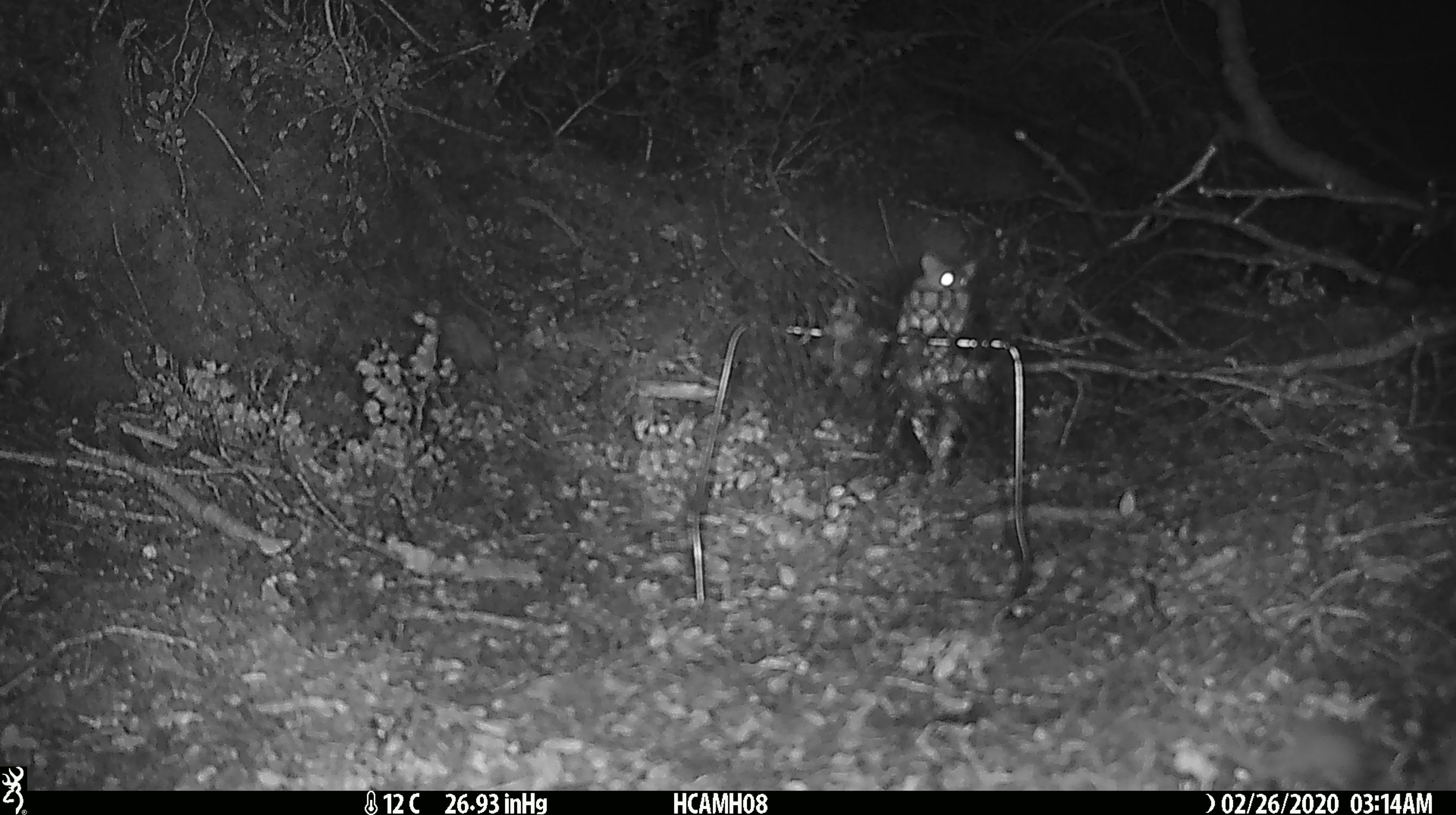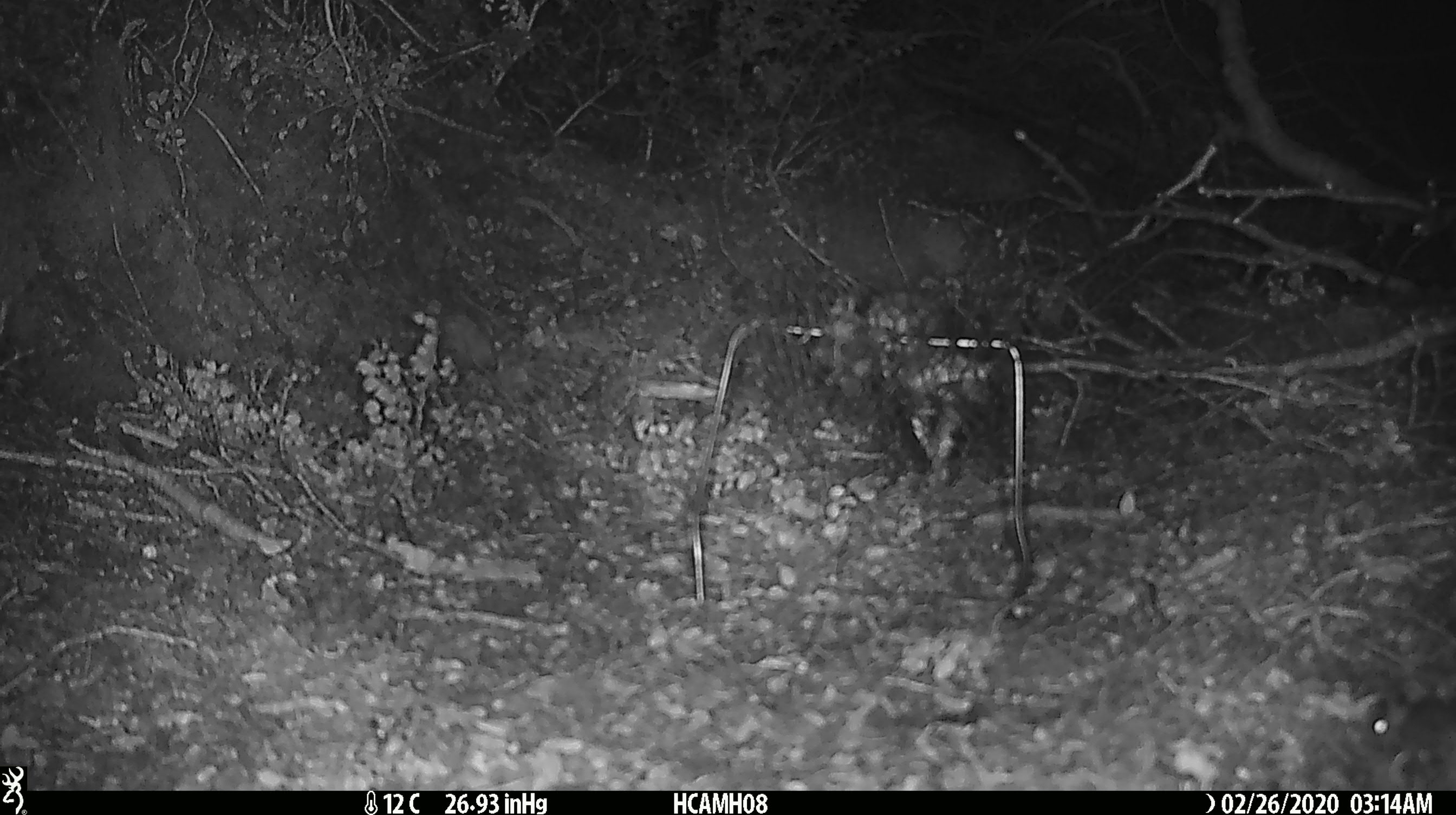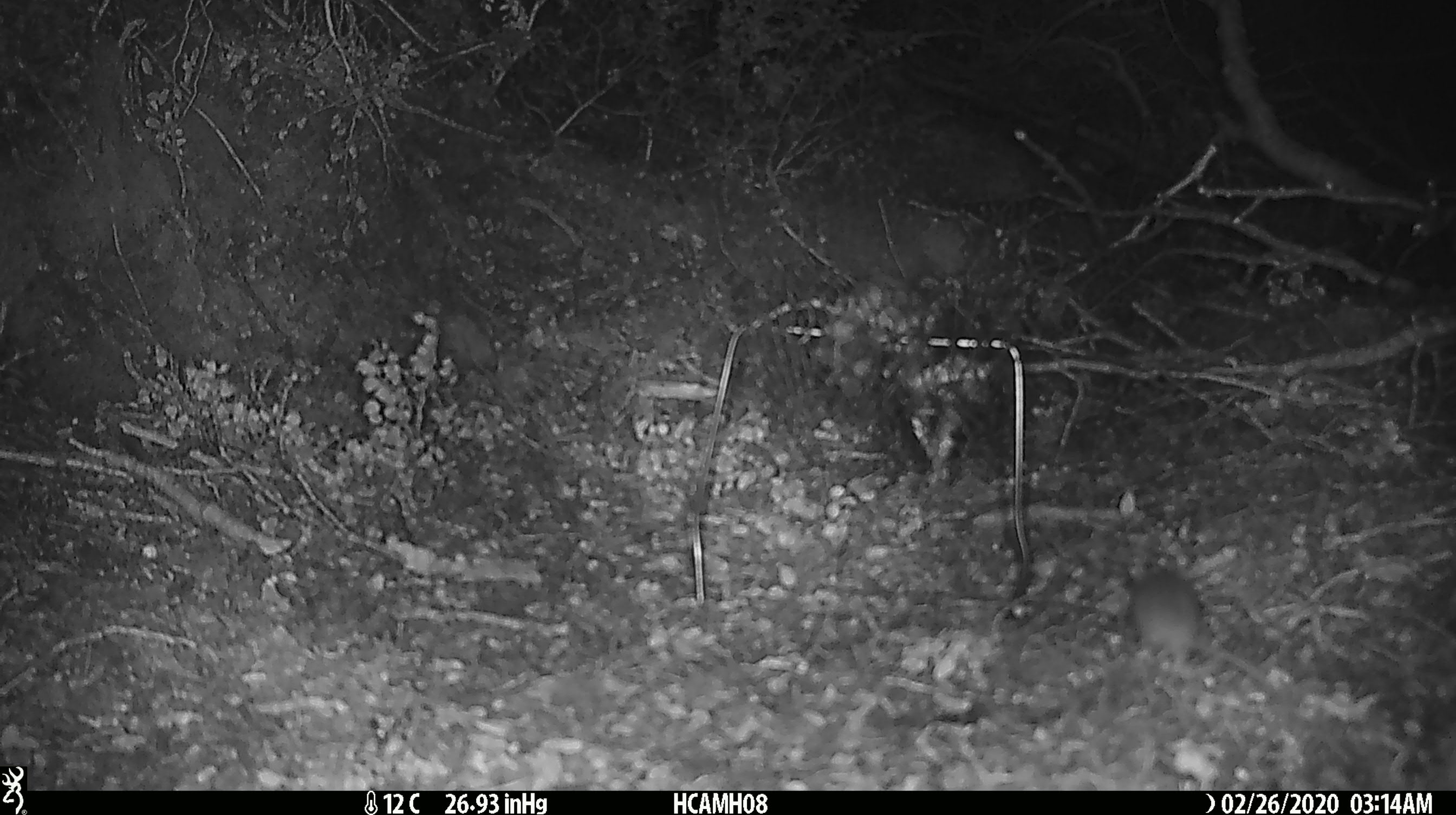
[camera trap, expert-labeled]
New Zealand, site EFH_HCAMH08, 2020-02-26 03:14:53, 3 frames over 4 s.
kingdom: Animalia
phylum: Chordata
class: Mammalia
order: Rodentia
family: Muridae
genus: Mus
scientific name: Mus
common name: mouse